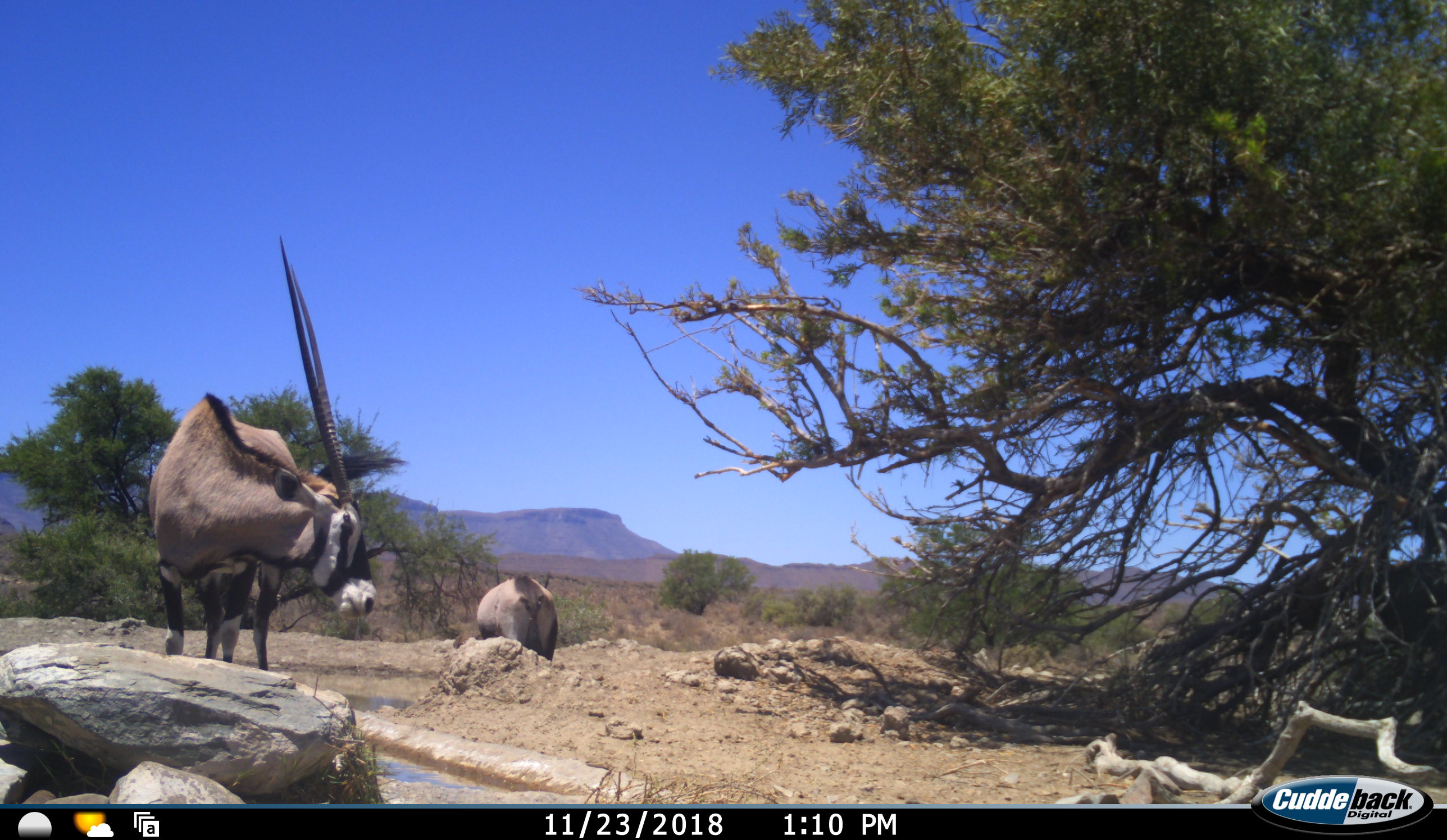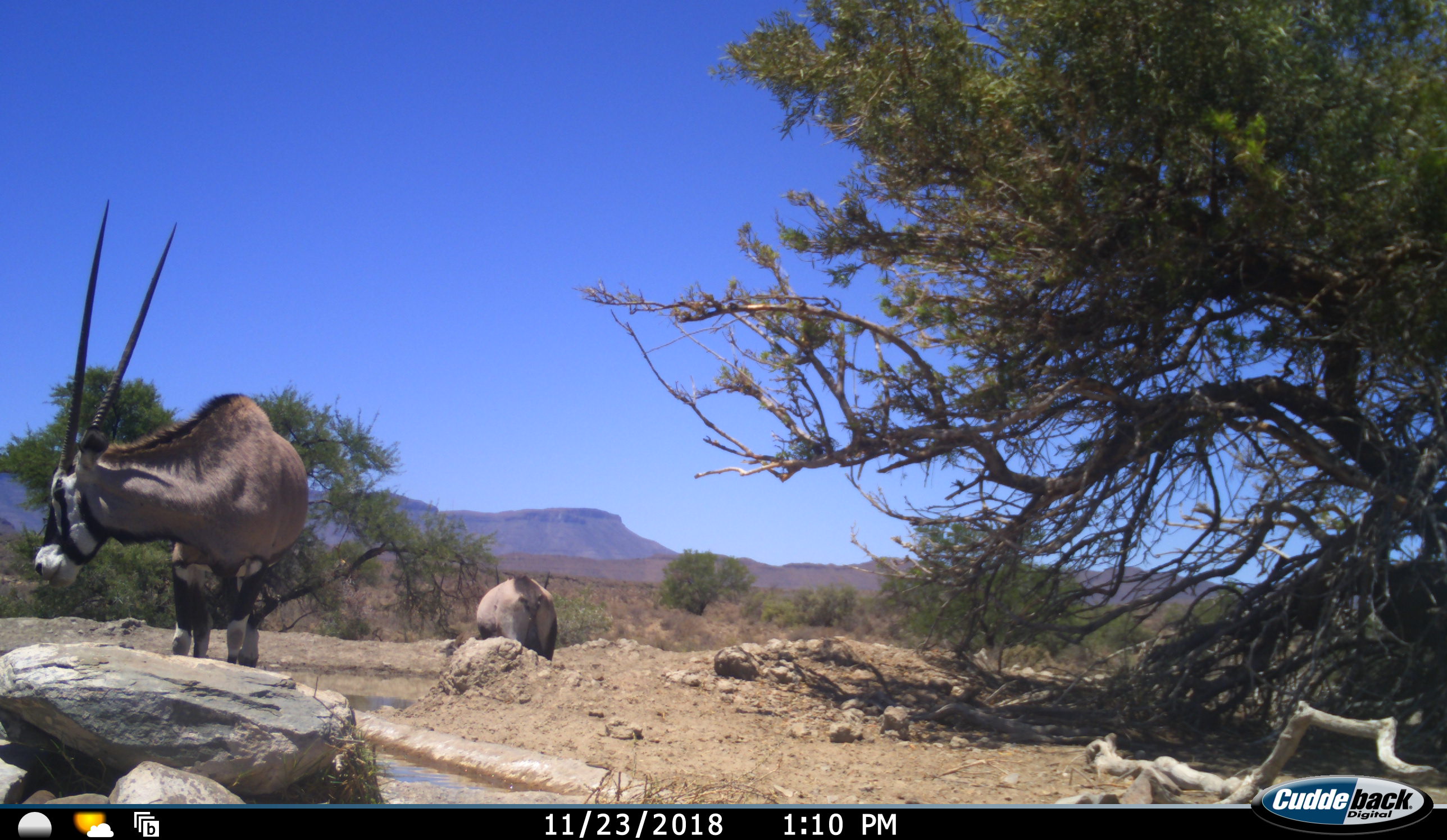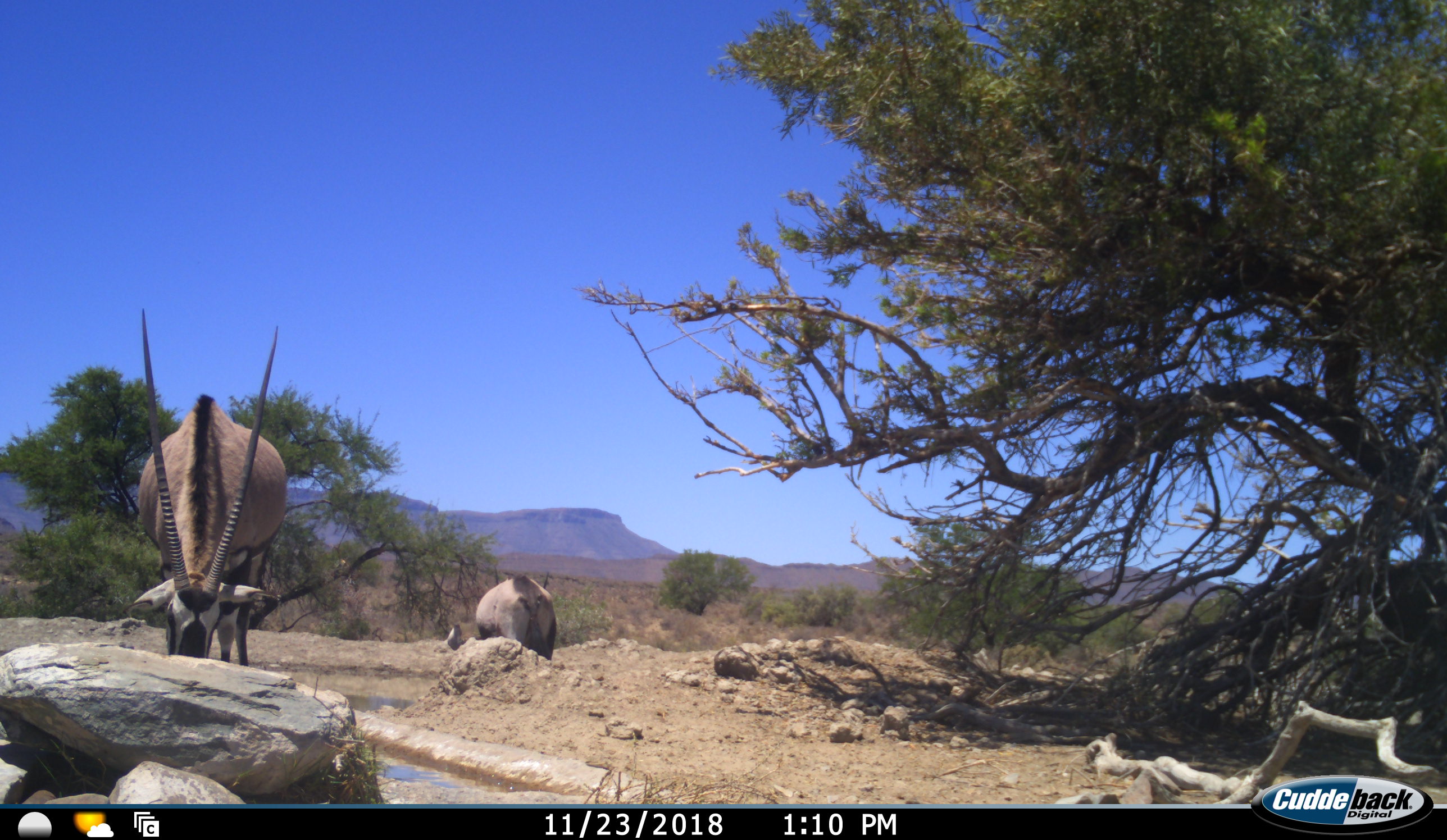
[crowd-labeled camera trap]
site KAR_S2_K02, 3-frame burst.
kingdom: Animalia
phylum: Chordata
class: Mammalia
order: Artiodactyla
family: Bovidae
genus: Oryx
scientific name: Oryx gazella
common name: gemsbok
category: oryx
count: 2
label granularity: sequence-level